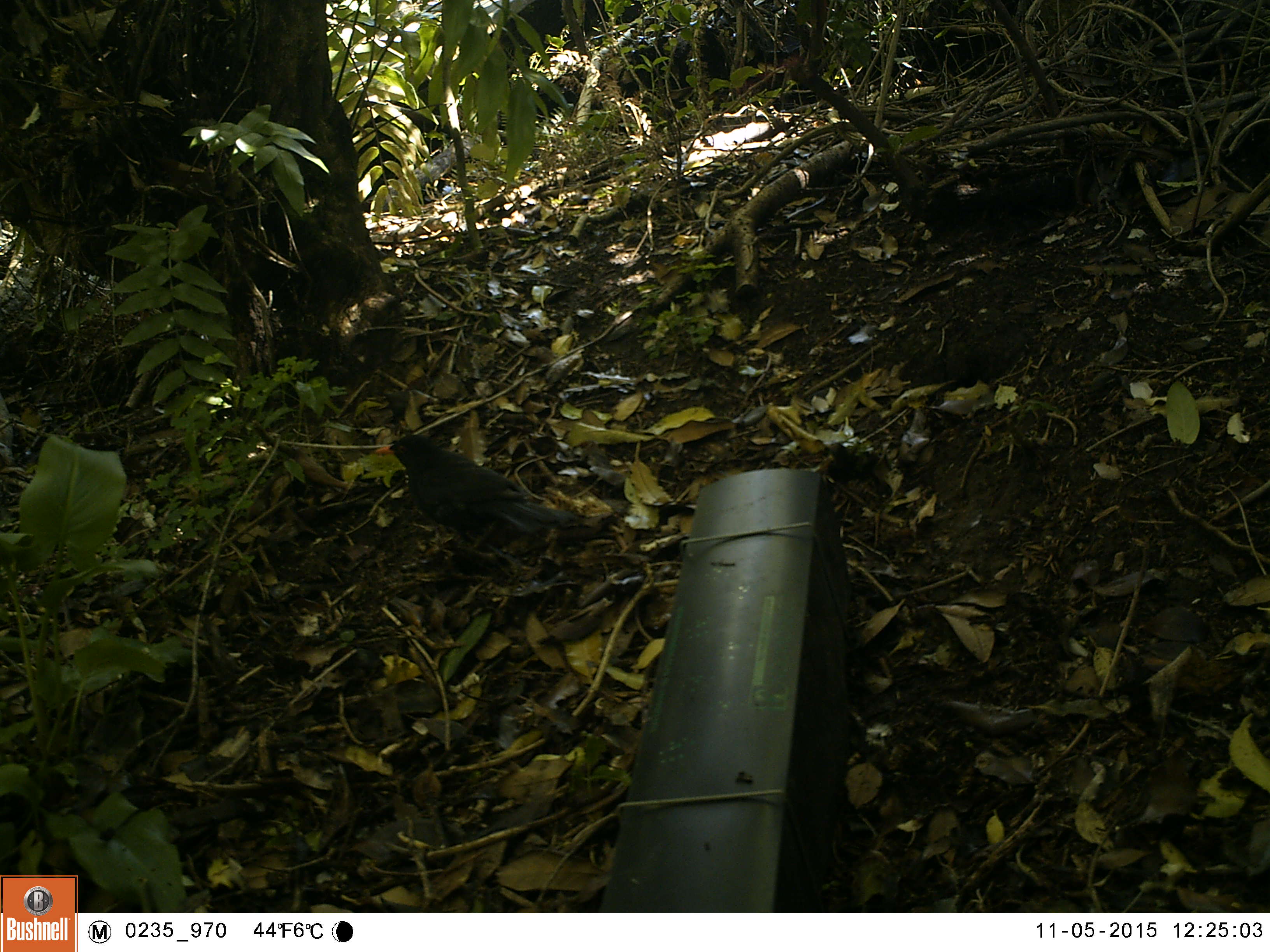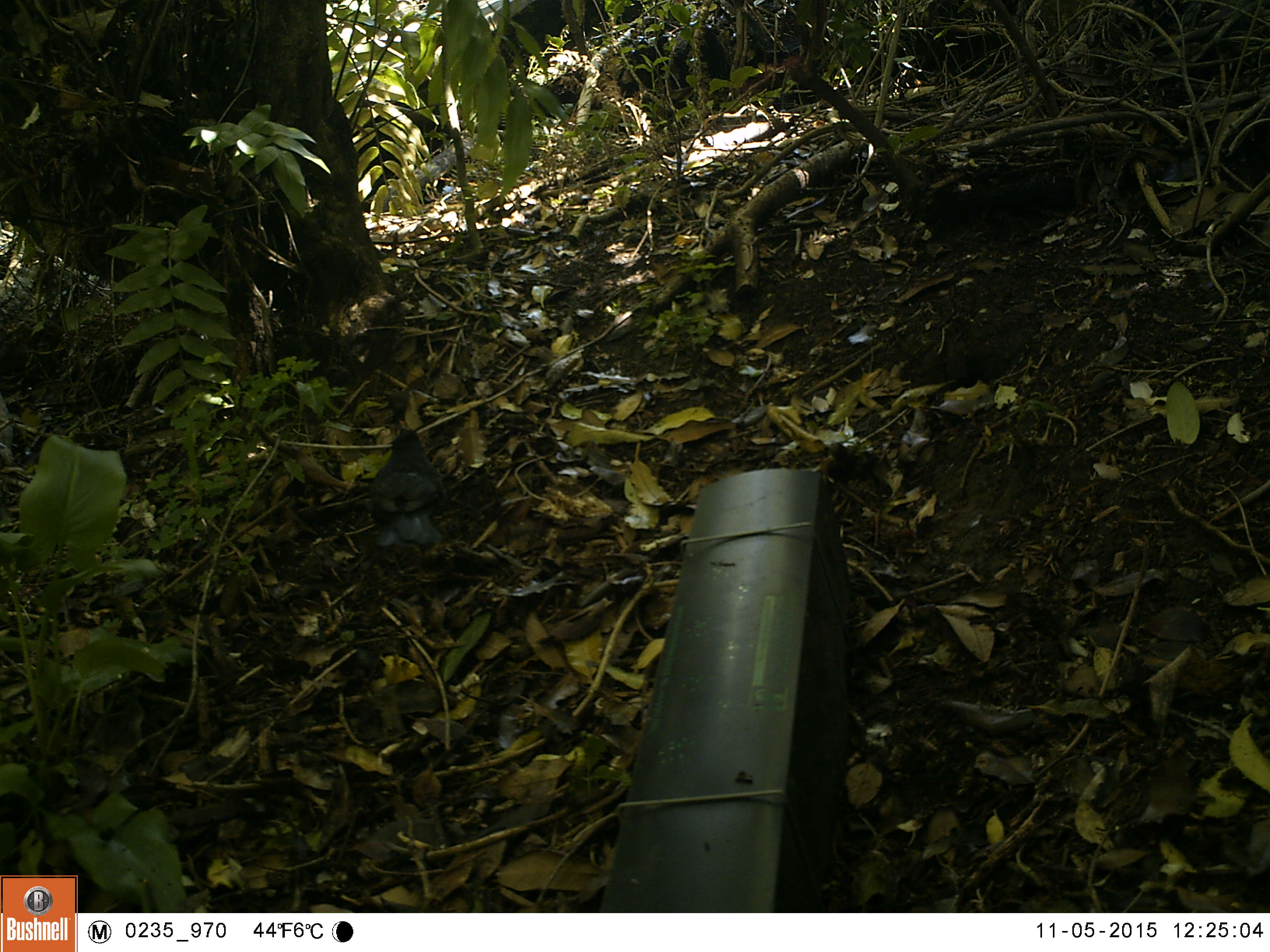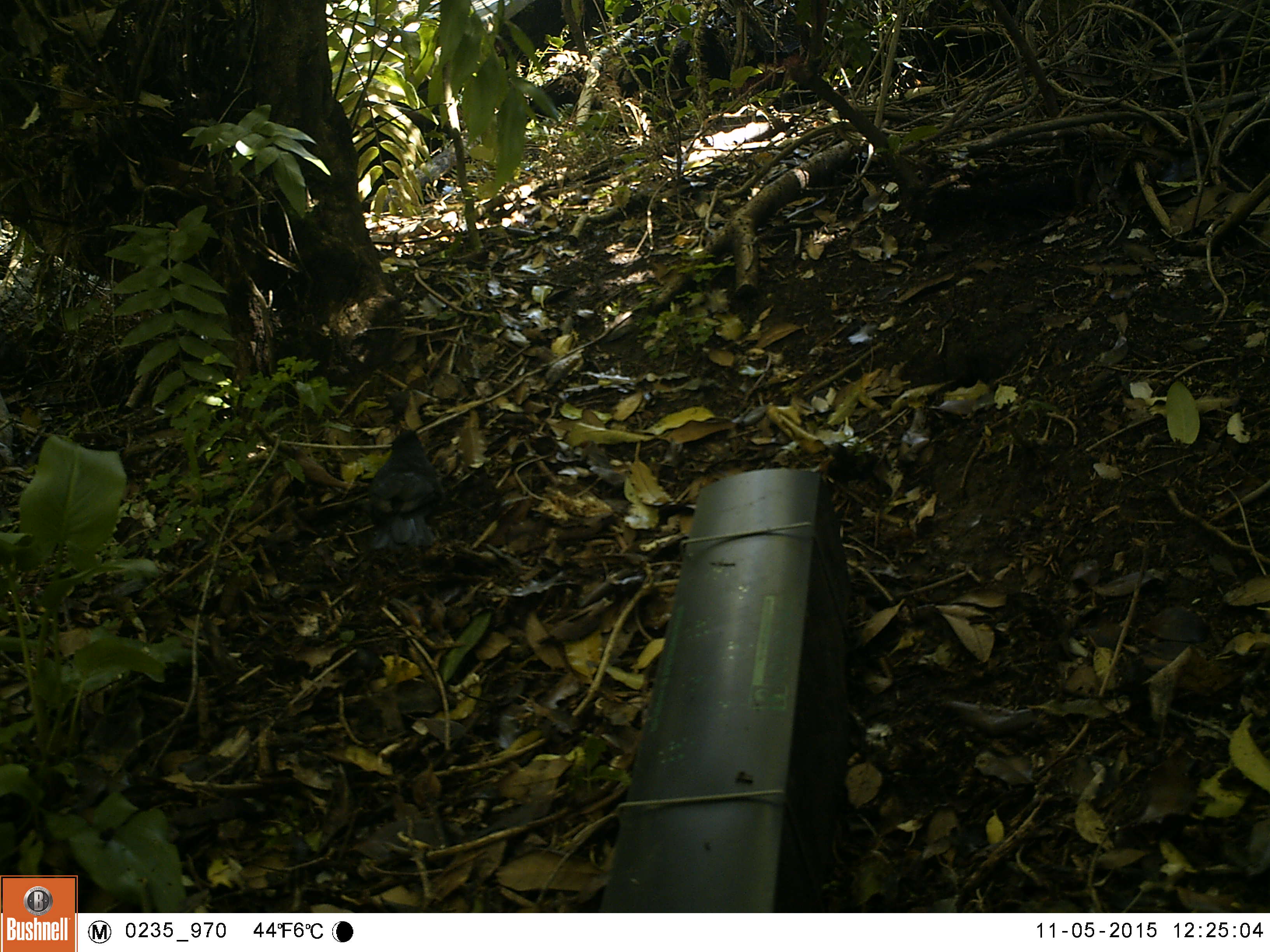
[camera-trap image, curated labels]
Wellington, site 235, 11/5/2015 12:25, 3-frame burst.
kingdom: Animalia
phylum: Chordata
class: Aves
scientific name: Aves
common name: bird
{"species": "bird (Aves)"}